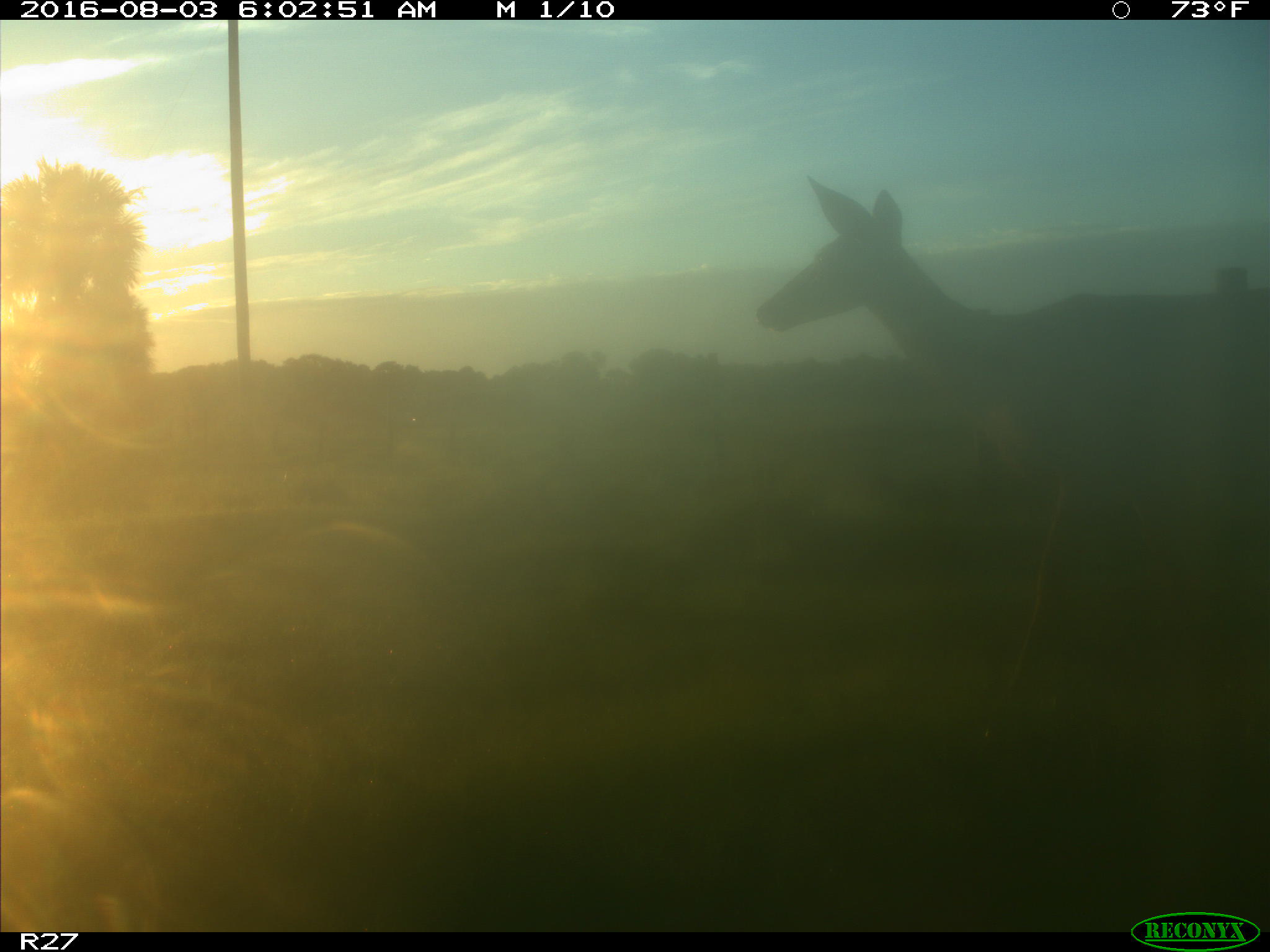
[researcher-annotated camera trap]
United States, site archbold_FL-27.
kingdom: Animalia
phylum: Chordata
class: Mammalia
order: Artiodactyla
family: Cervidae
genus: Odocoileus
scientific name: Odocoileus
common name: deer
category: unidentified deer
Unidentified deer (deer) (Odocoileus).